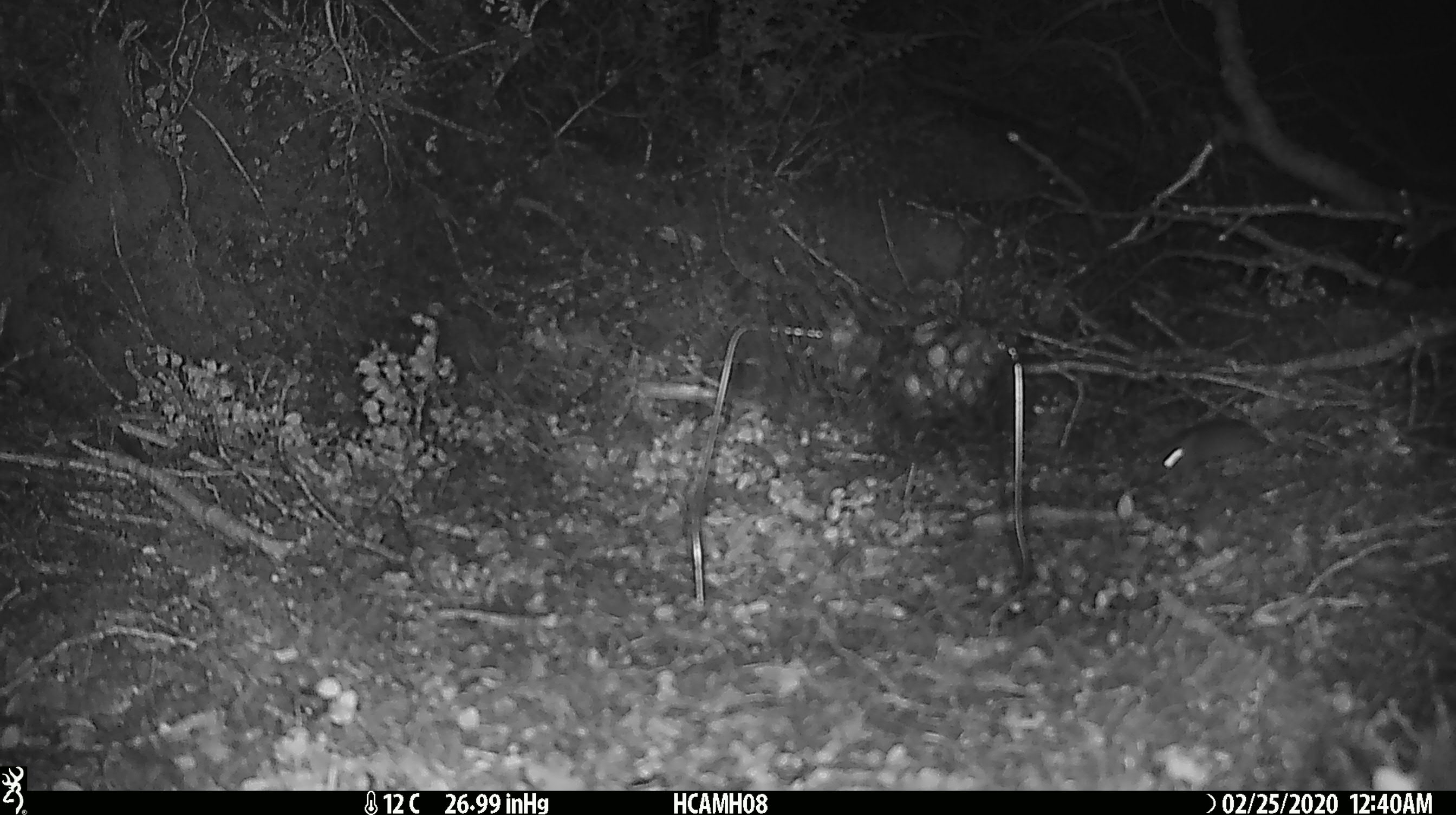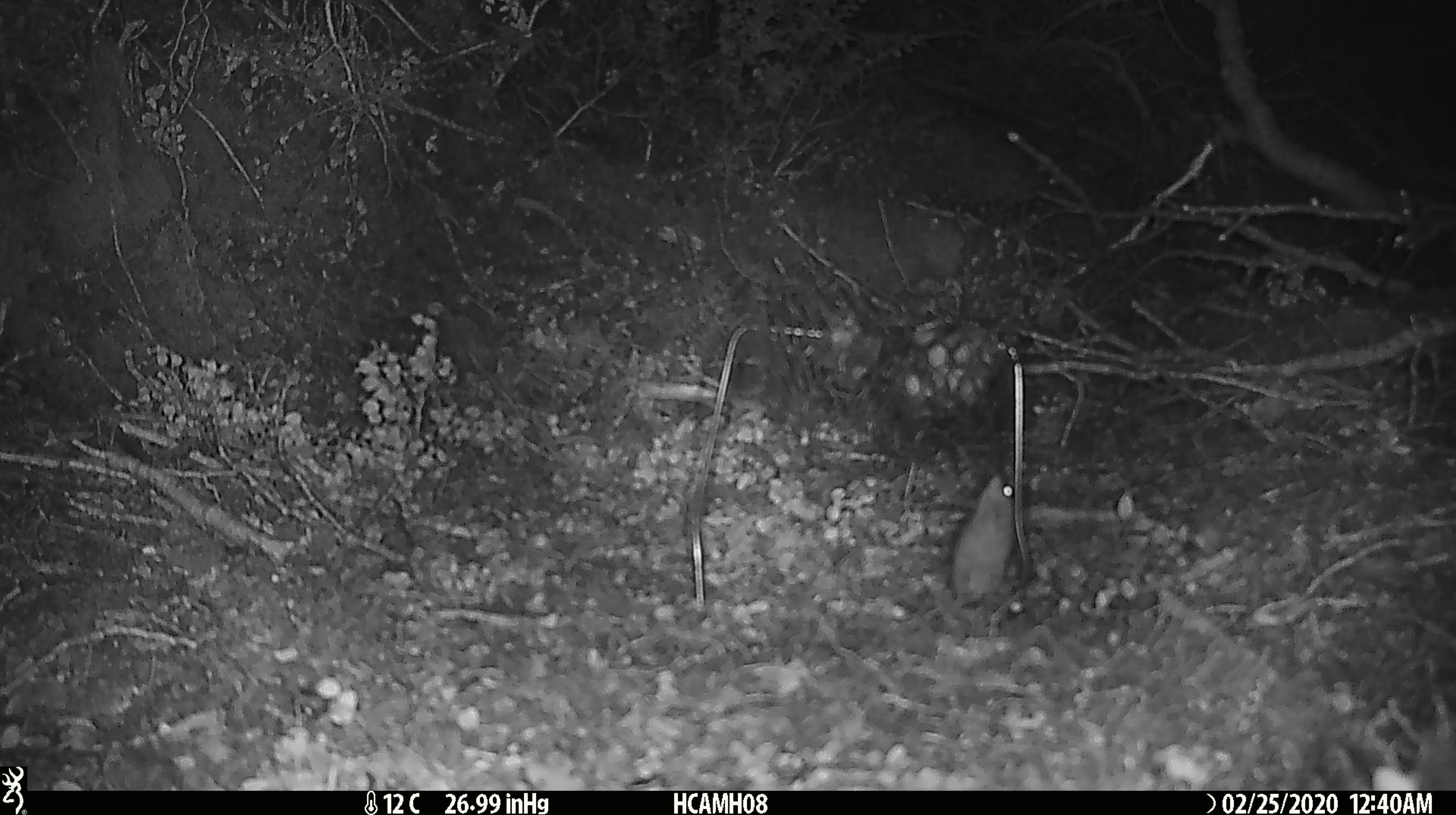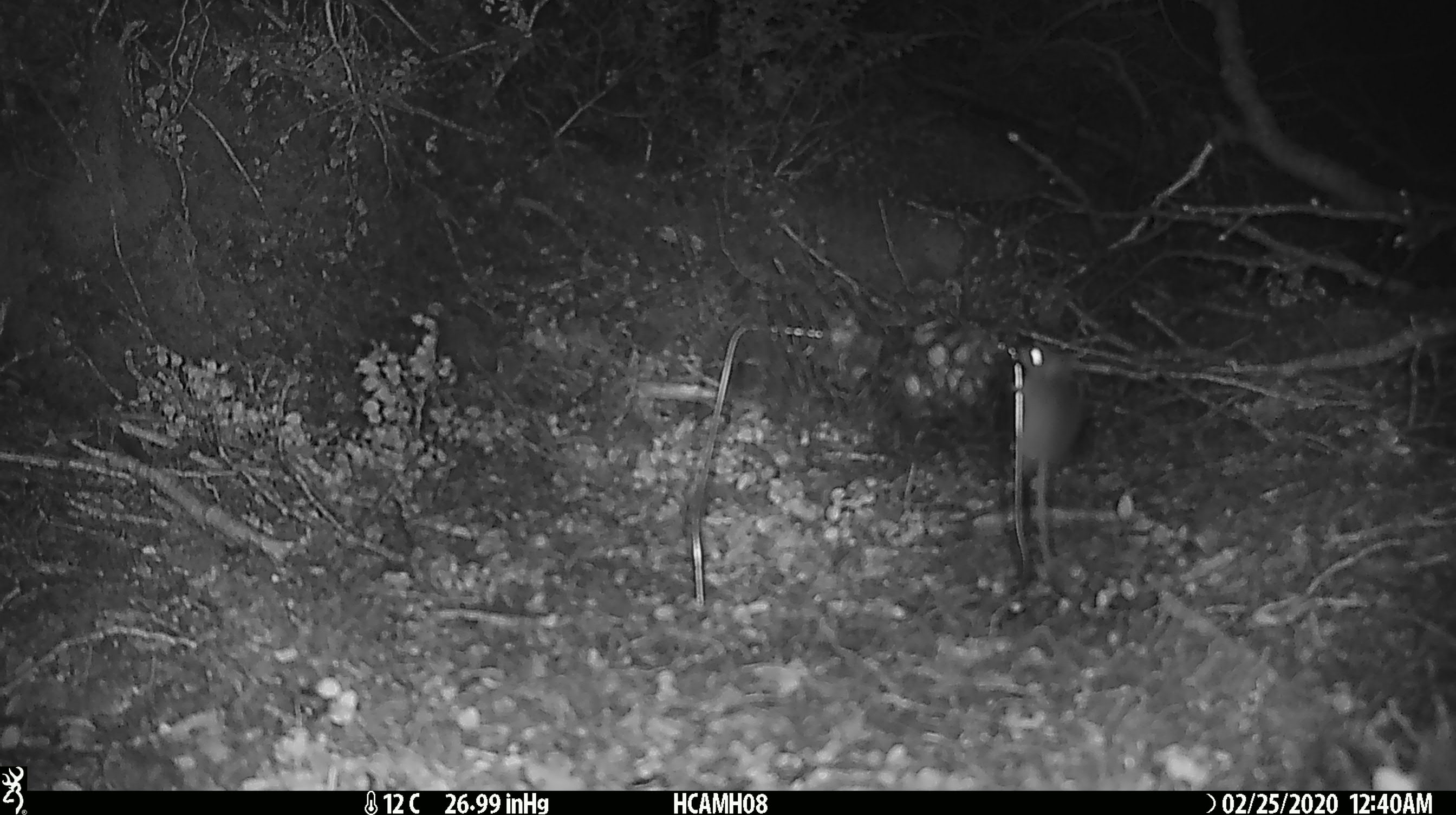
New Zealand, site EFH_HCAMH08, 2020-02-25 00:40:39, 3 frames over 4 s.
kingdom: Animalia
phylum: Chordata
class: Mammalia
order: Rodentia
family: Muridae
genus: Mus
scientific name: Mus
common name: mouse